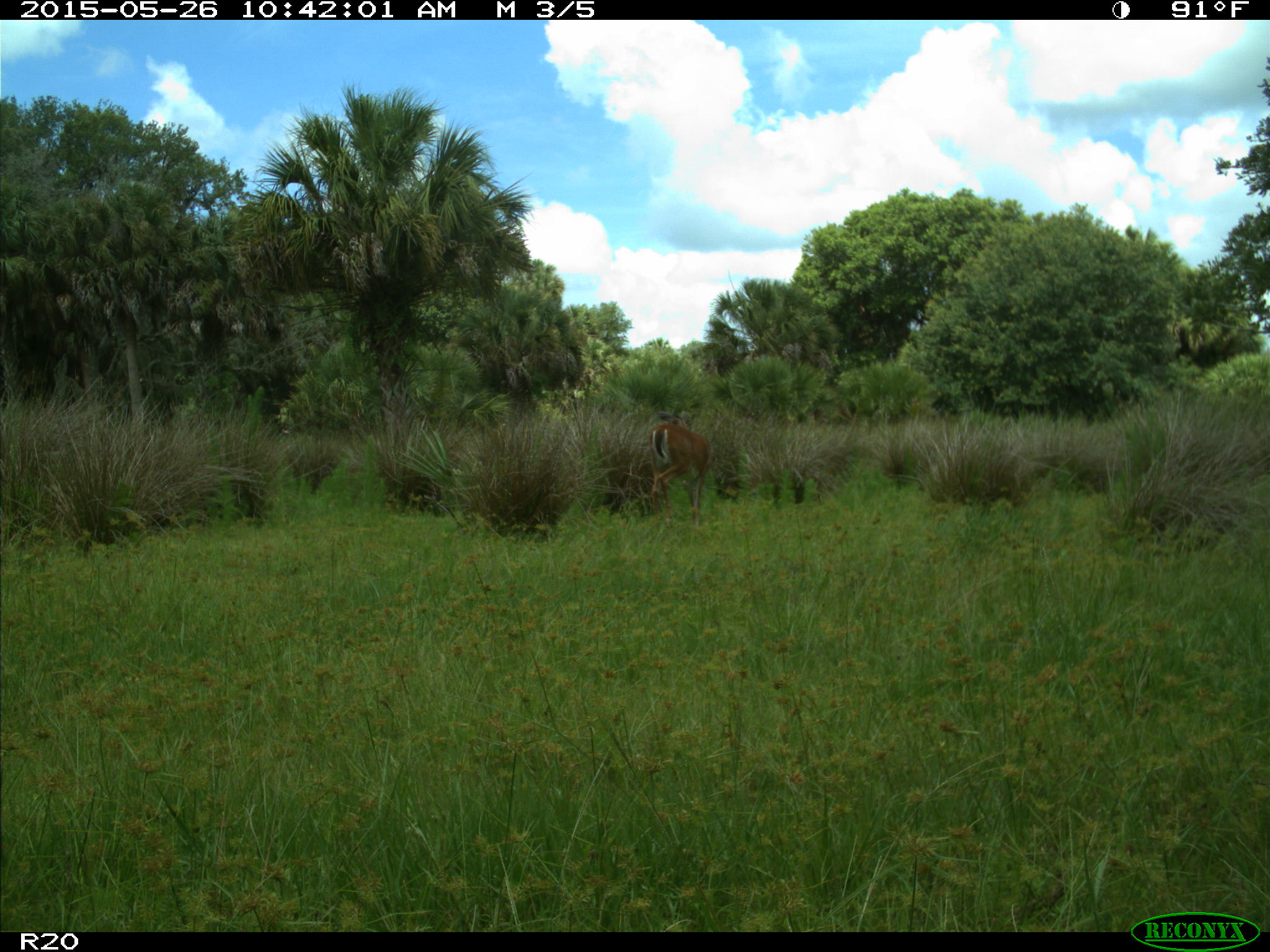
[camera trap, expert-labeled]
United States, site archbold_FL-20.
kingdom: Animalia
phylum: Chordata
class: Mammalia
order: Artiodactyla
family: Cervidae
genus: Odocoileus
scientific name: Odocoileus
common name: deer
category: unidentified deer